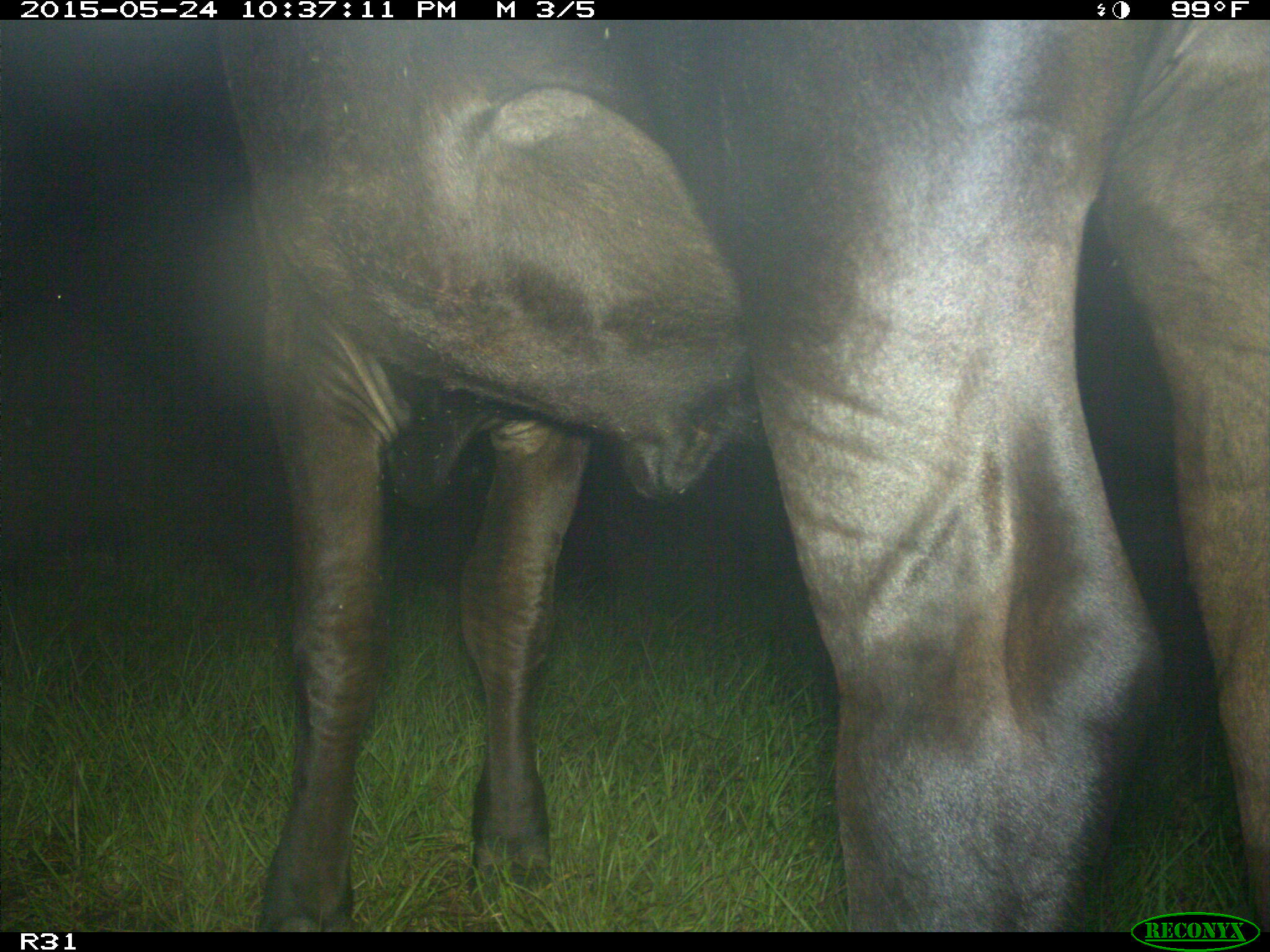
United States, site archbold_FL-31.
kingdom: Animalia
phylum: Chordata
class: Mammalia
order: Artiodactyla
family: Bovidae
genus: Bos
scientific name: Bos taurus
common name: domestic cow